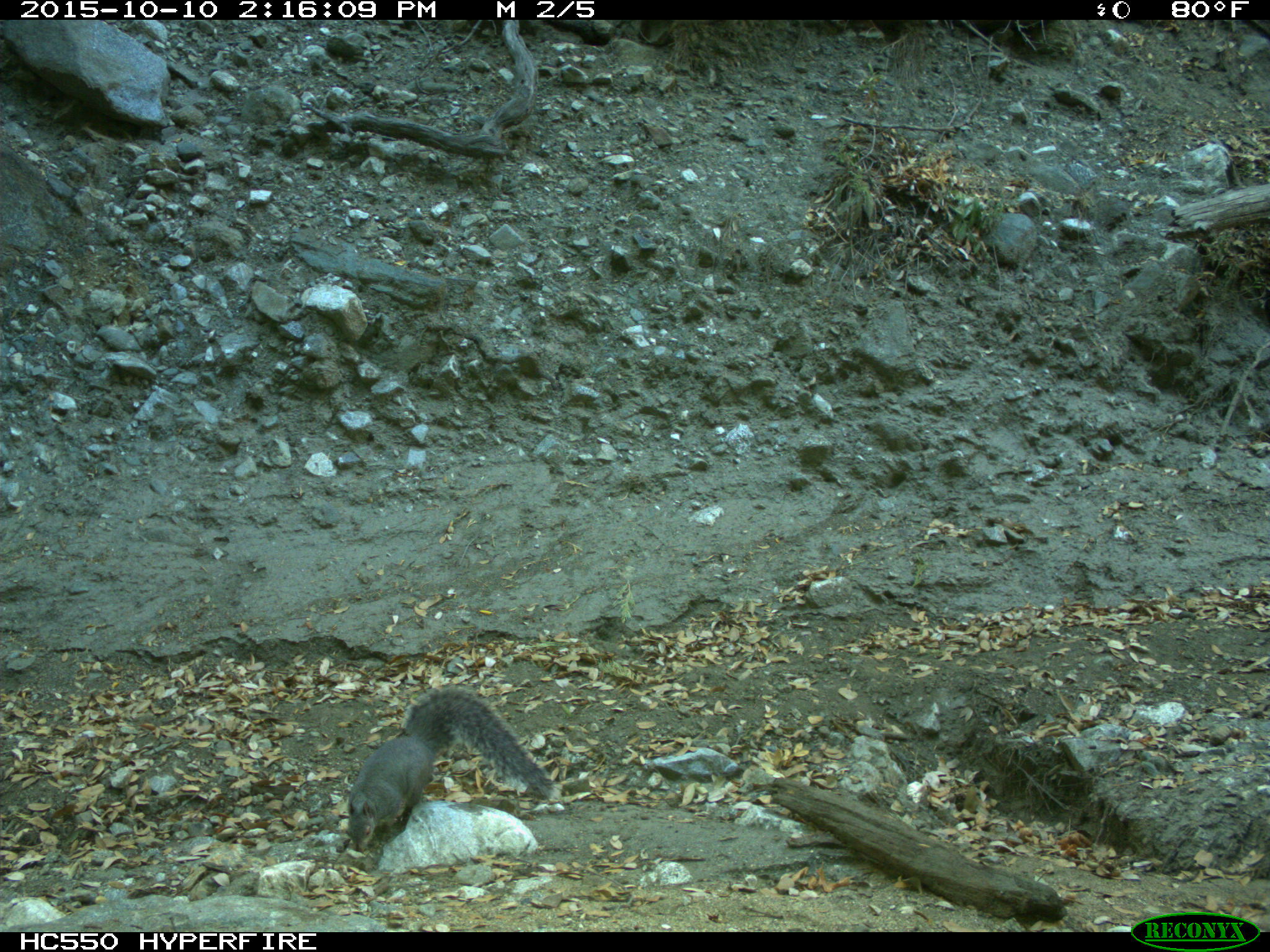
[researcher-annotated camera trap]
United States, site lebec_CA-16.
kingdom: Animalia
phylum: Chordata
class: Mammalia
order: Rodentia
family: Sciuridae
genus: Sciurus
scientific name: Sciurus carolinensis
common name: eastern gray squirrel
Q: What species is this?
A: Sciurus carolinensis (eastern gray squirrel).